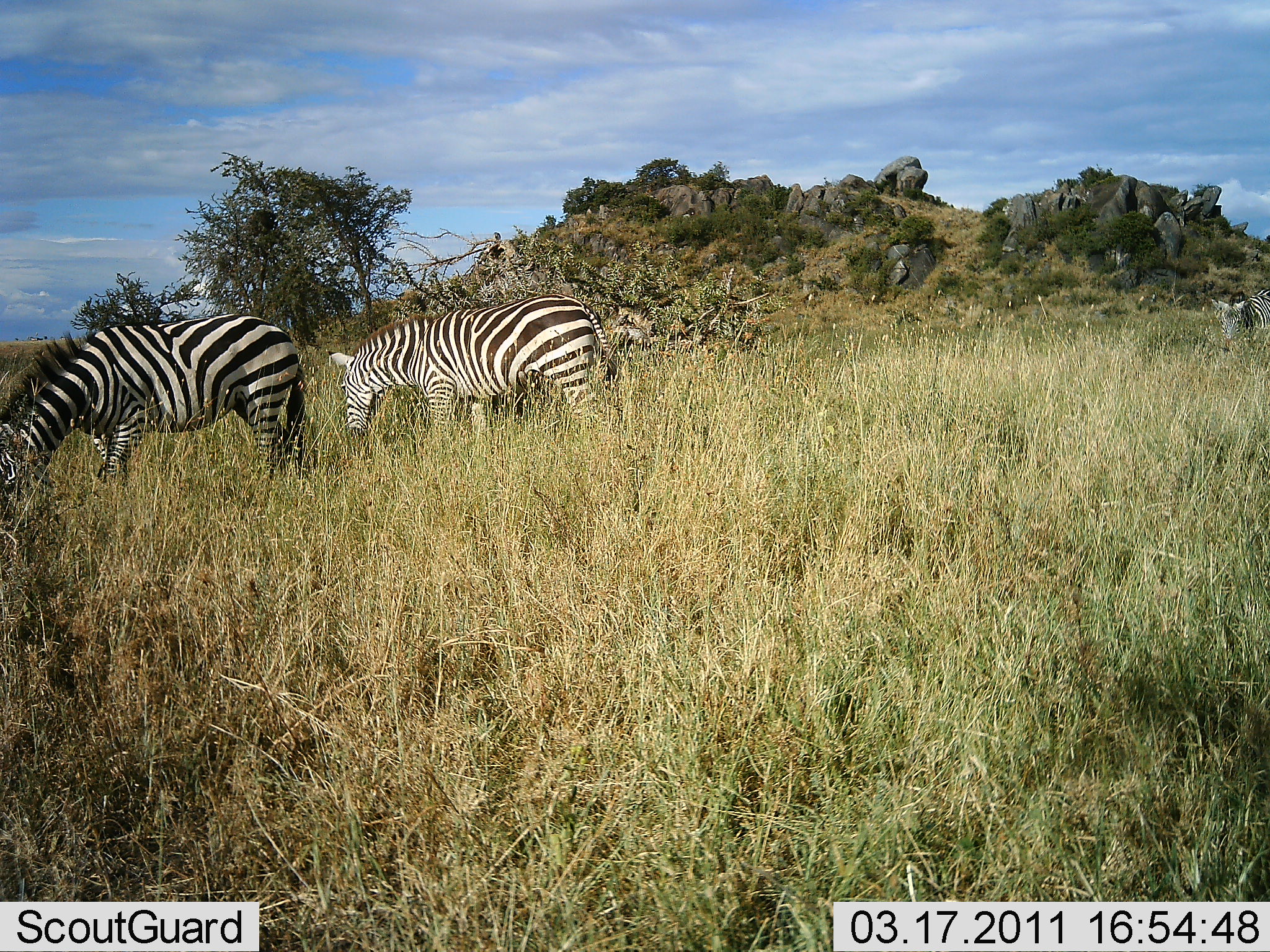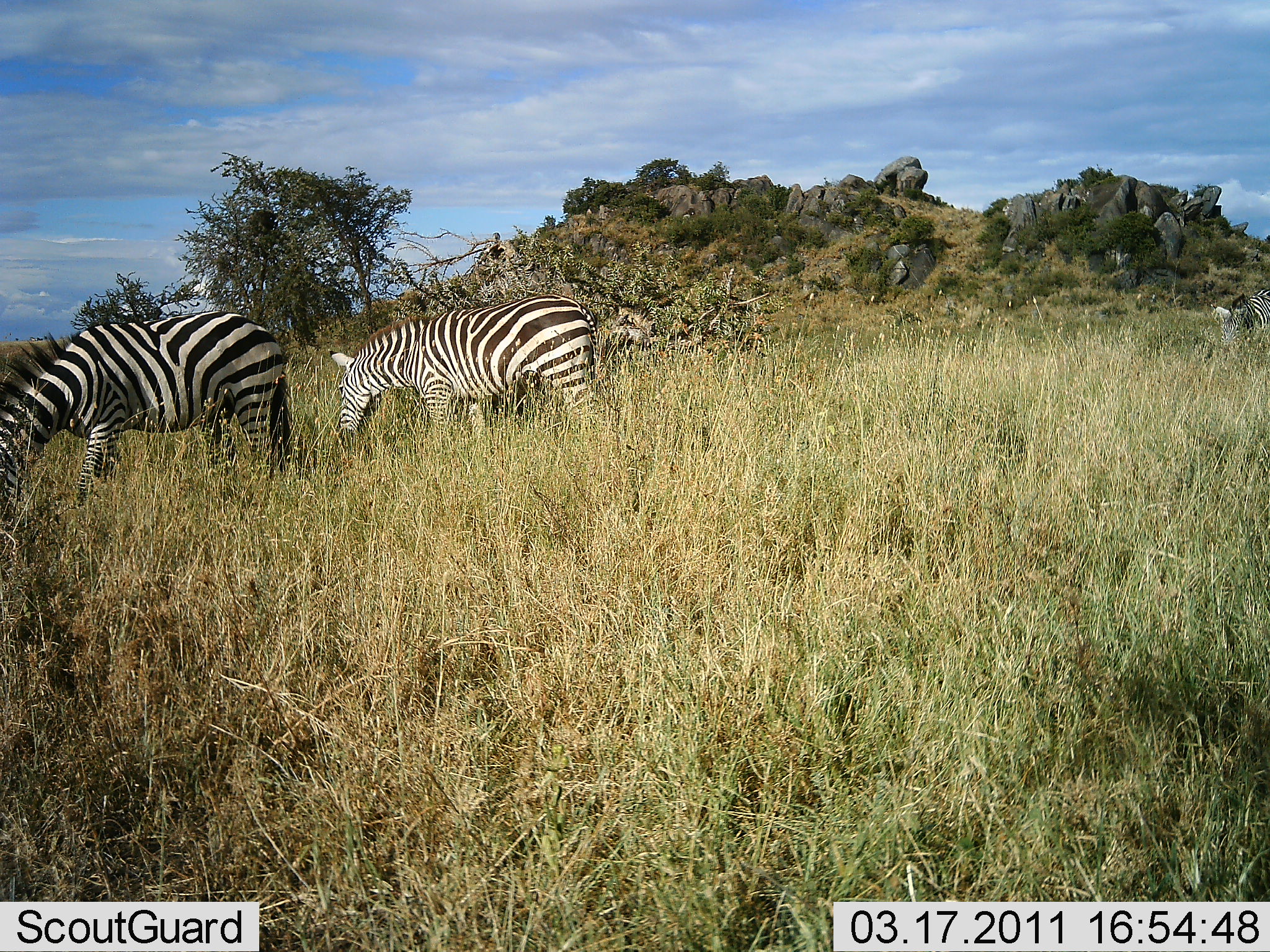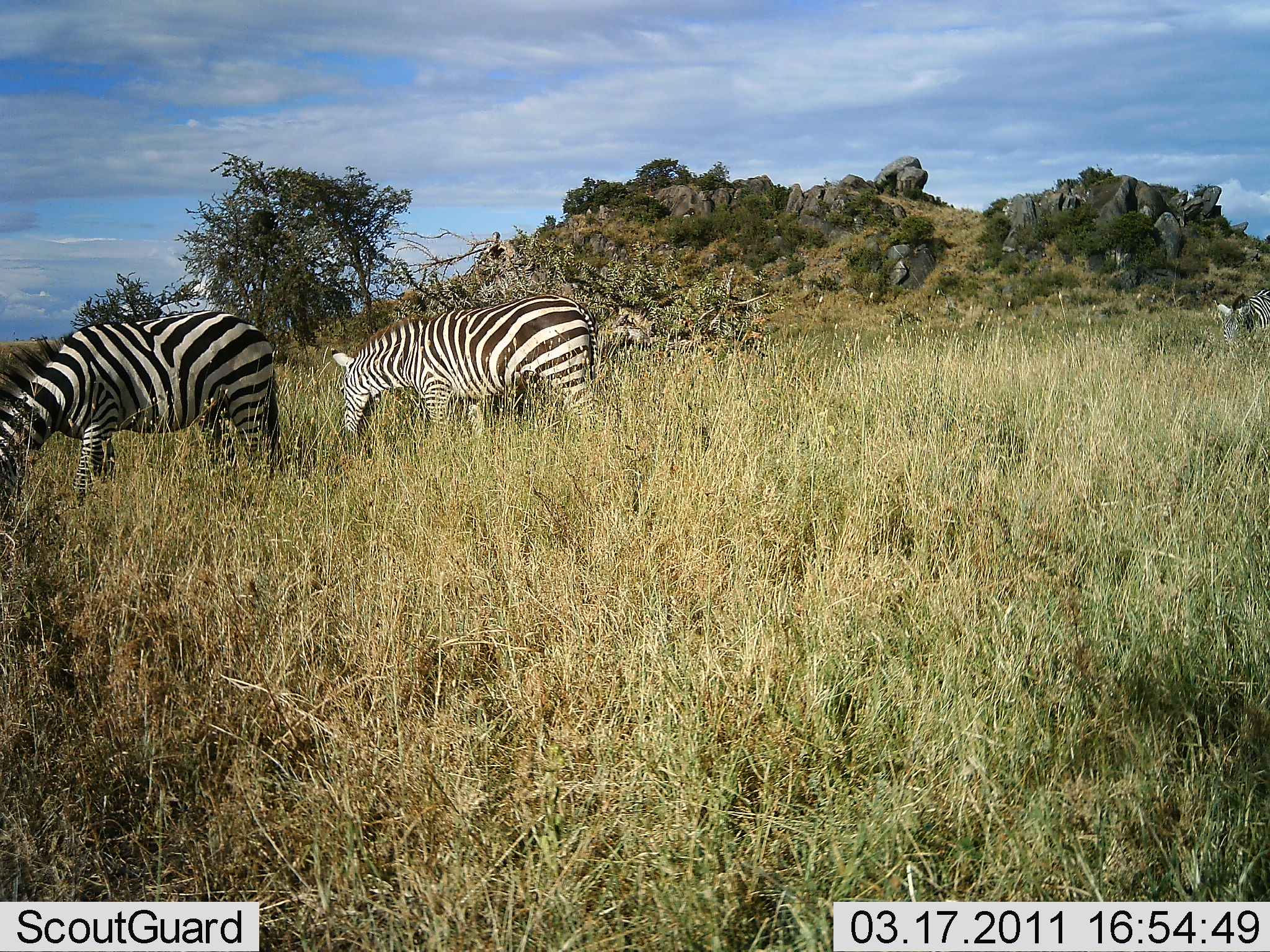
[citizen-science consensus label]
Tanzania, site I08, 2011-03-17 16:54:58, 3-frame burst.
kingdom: Animalia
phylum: Chordata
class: Mammalia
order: Perissodactyla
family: Equidae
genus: Equus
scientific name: Equus quagga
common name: plains zebra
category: zebra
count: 3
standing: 18%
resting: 0%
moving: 18%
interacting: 0%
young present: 0%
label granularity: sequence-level